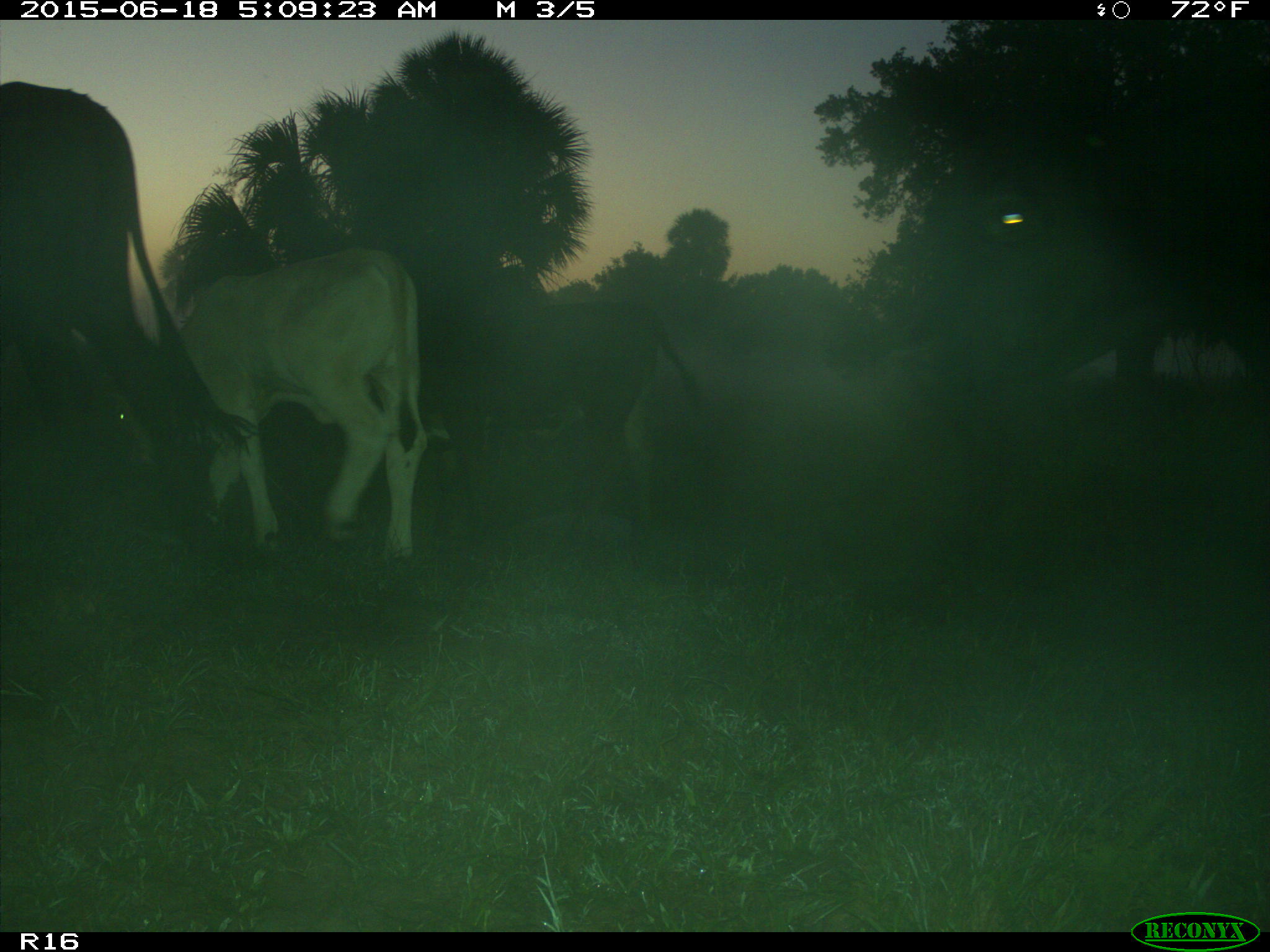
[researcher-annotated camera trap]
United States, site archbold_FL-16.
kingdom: Animalia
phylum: Chordata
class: Mammalia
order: Artiodactyla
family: Bovidae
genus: Bos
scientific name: Bos taurus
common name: domestic cow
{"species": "Bos taurus (domestic cow)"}